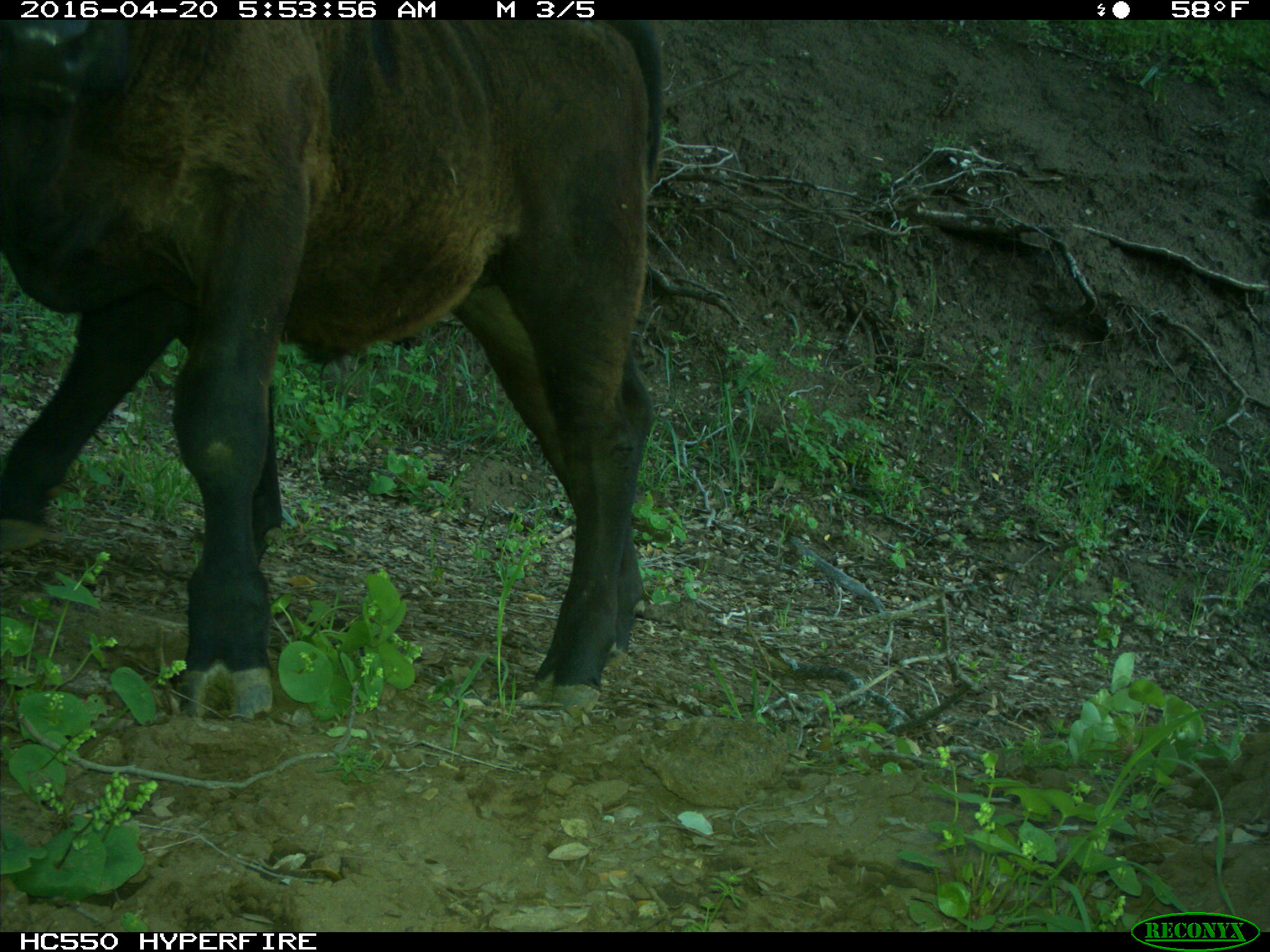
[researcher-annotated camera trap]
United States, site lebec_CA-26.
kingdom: Animalia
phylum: Chordata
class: Mammalia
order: Artiodactyla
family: Bovidae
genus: Bos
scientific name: Bos taurus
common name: domestic cow